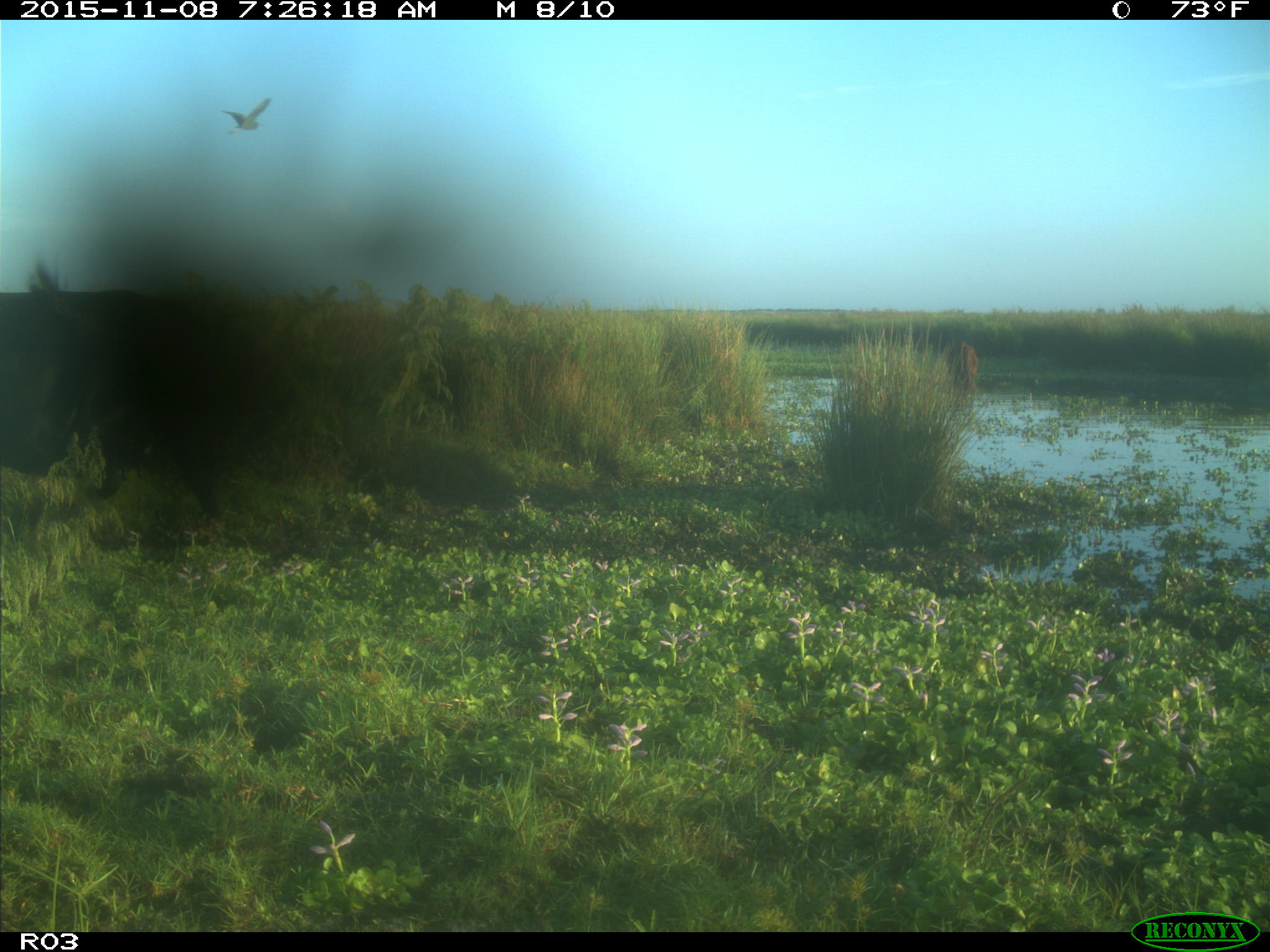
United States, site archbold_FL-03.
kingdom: Animalia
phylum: Chordata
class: Mammalia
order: Artiodactyla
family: Bovidae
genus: Bos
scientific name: Bos taurus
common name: domestic cow